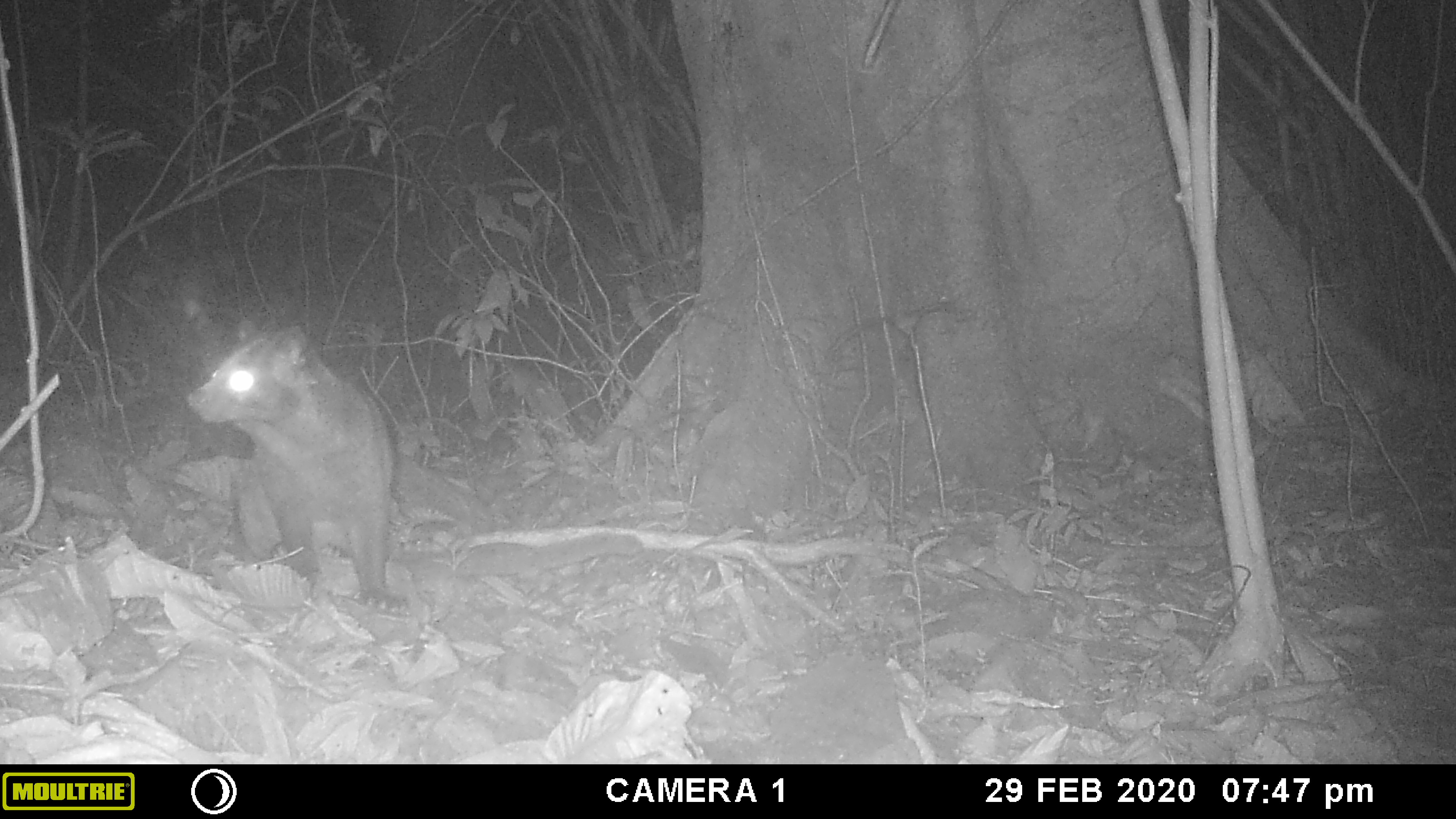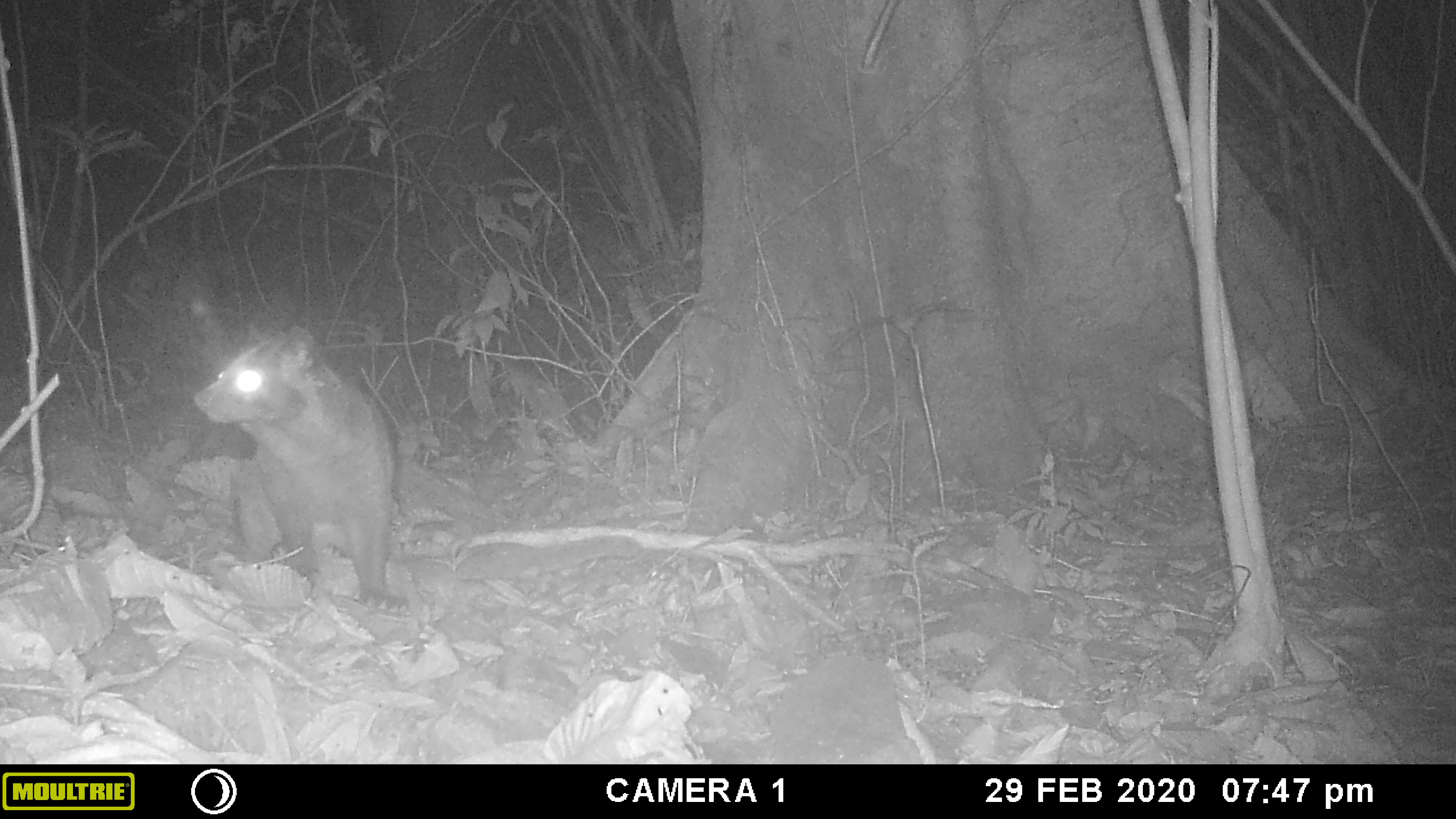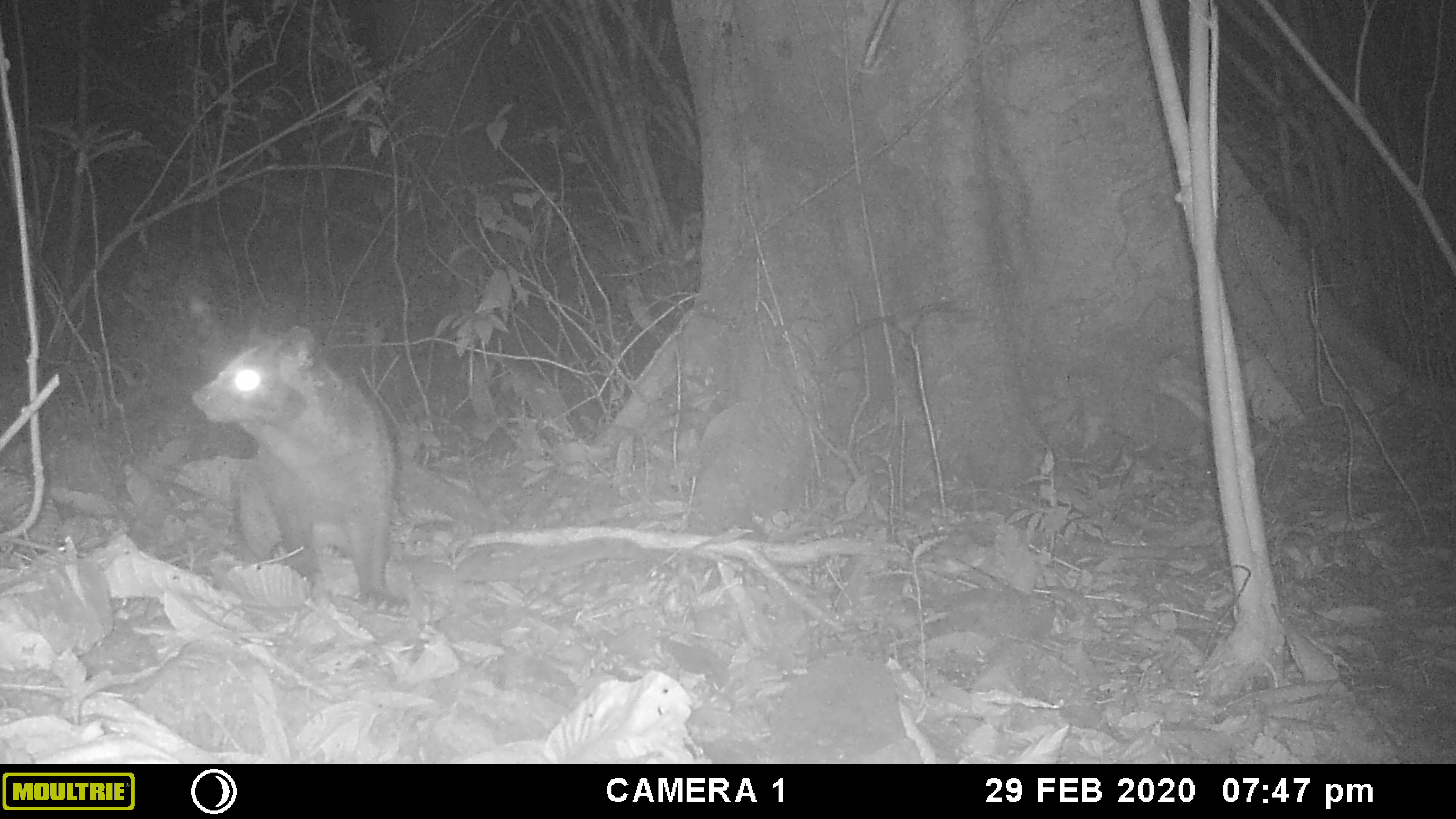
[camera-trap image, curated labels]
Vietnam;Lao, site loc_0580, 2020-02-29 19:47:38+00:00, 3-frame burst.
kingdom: Animalia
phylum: Chordata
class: Mammalia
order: Carnivora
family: Viverridae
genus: Paguma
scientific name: Paguma larvata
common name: masked palm civet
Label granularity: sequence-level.